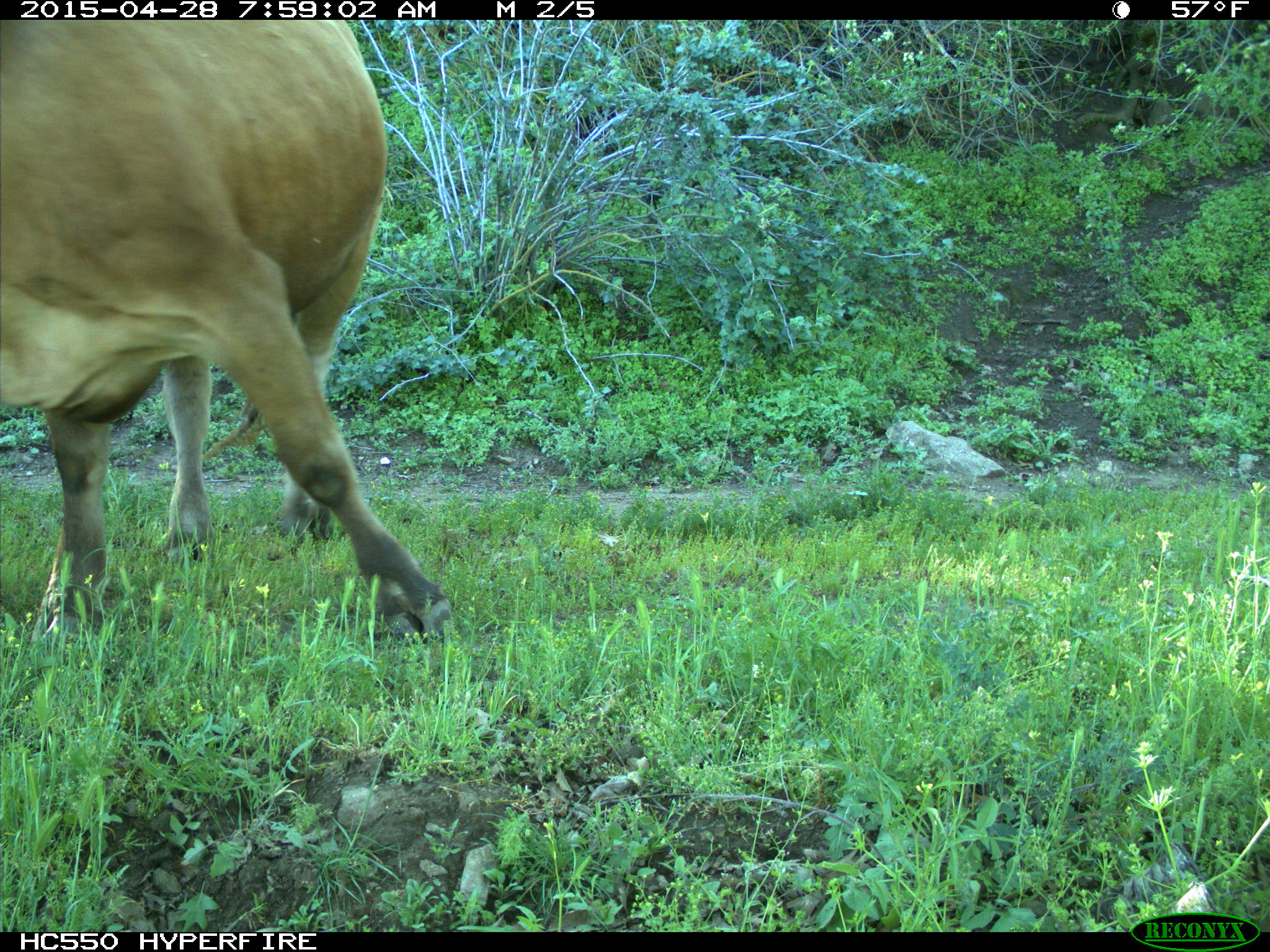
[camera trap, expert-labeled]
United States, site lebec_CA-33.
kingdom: Animalia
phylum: Chordata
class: Mammalia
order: Artiodactyla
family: Bovidae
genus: Bos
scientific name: Bos taurus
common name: domestic cow